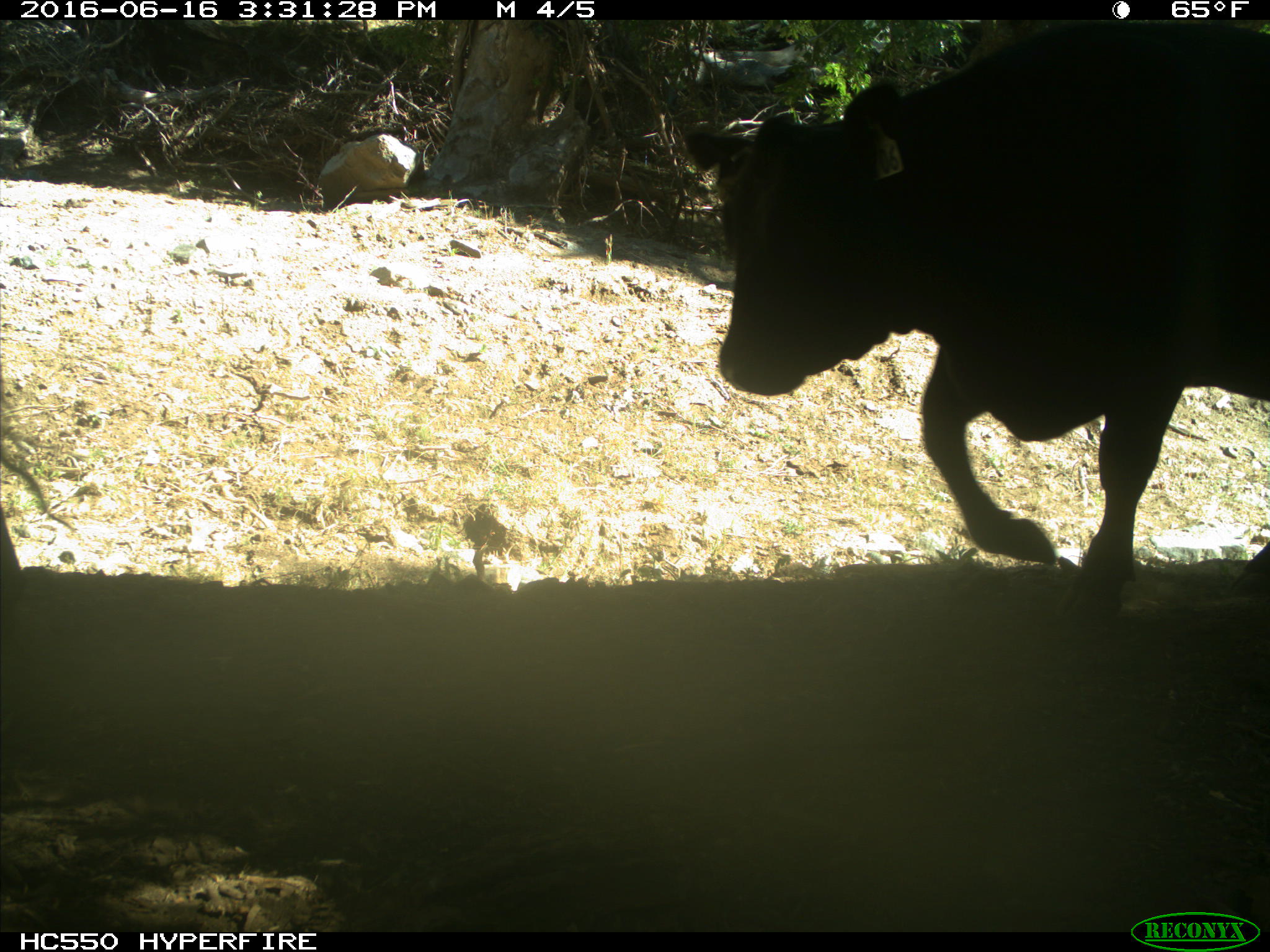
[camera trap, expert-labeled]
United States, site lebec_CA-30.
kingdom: Animalia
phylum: Chordata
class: Mammalia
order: Artiodactyla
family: Bovidae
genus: Bos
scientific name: Bos taurus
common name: domestic cow